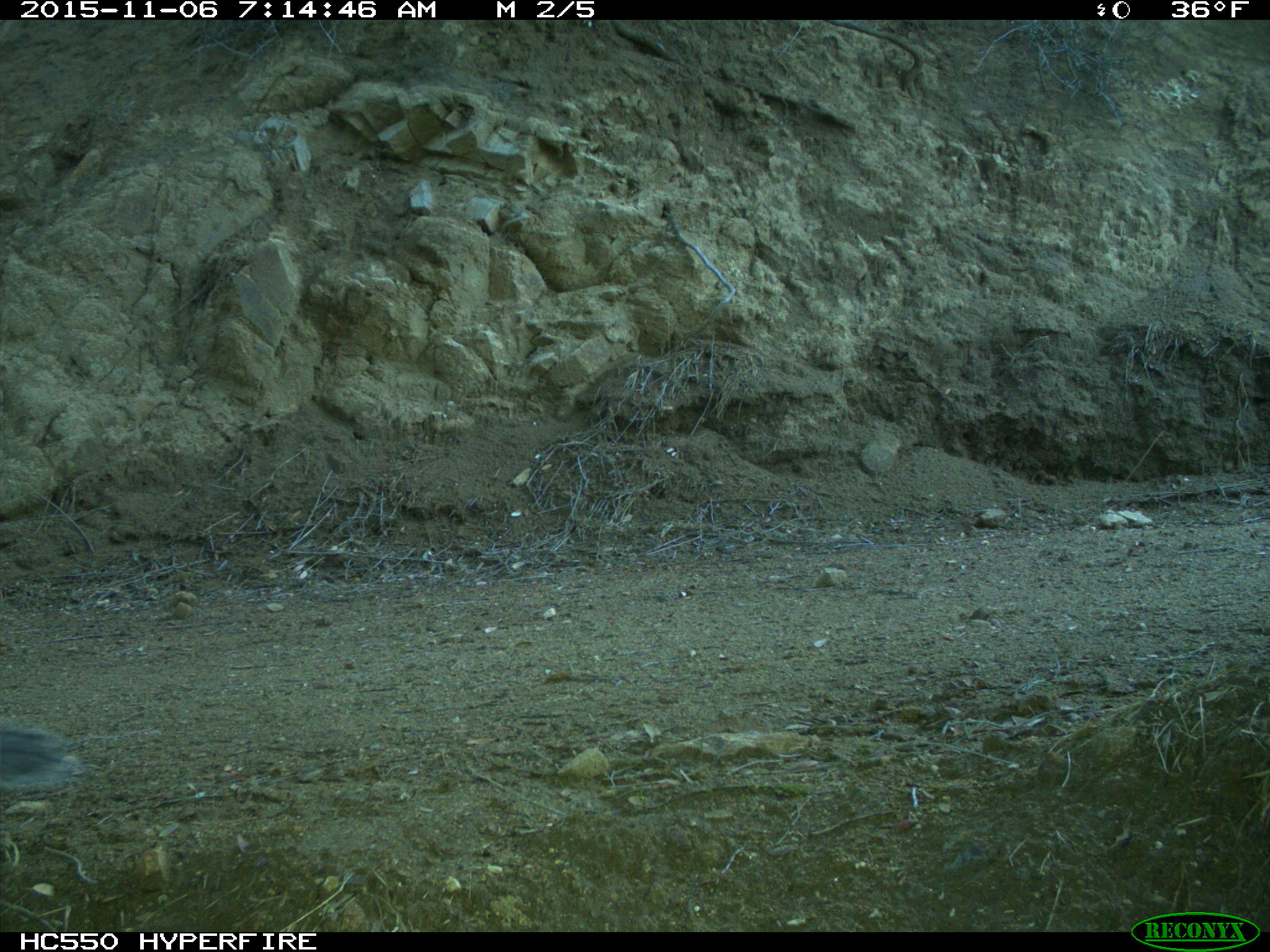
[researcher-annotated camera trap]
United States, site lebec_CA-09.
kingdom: Animalia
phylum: Chordata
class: Mammalia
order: Rodentia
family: Sciuridae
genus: Sciurus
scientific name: Sciurus carolinensis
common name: eastern gray squirrel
Sciurus carolinensis (eastern gray squirrel).